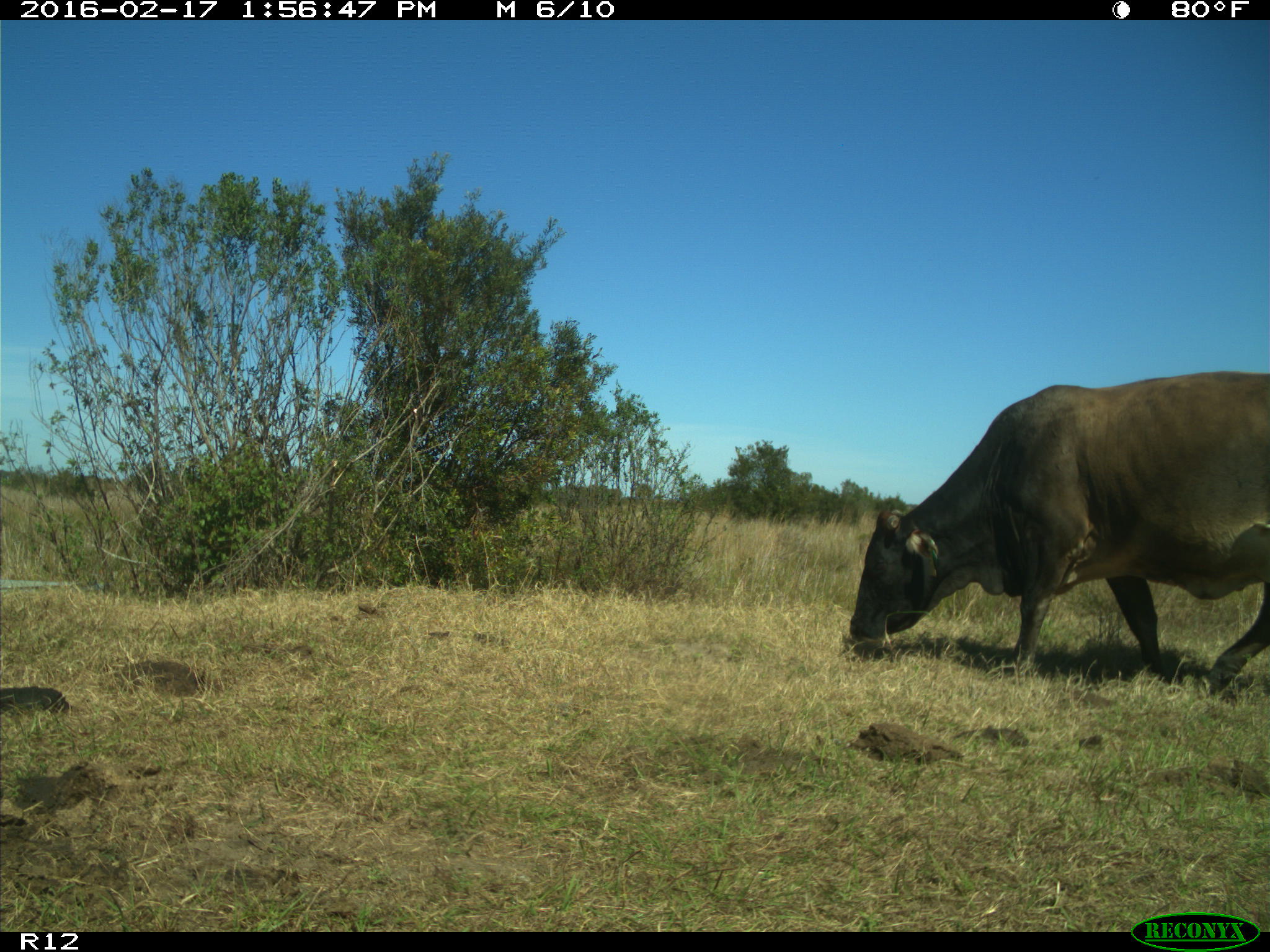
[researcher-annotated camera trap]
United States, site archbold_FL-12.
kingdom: Animalia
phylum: Chordata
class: Mammalia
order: Artiodactyla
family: Bovidae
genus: Bos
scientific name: Bos taurus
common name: domestic cow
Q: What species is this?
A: Bos taurus (domestic cow).